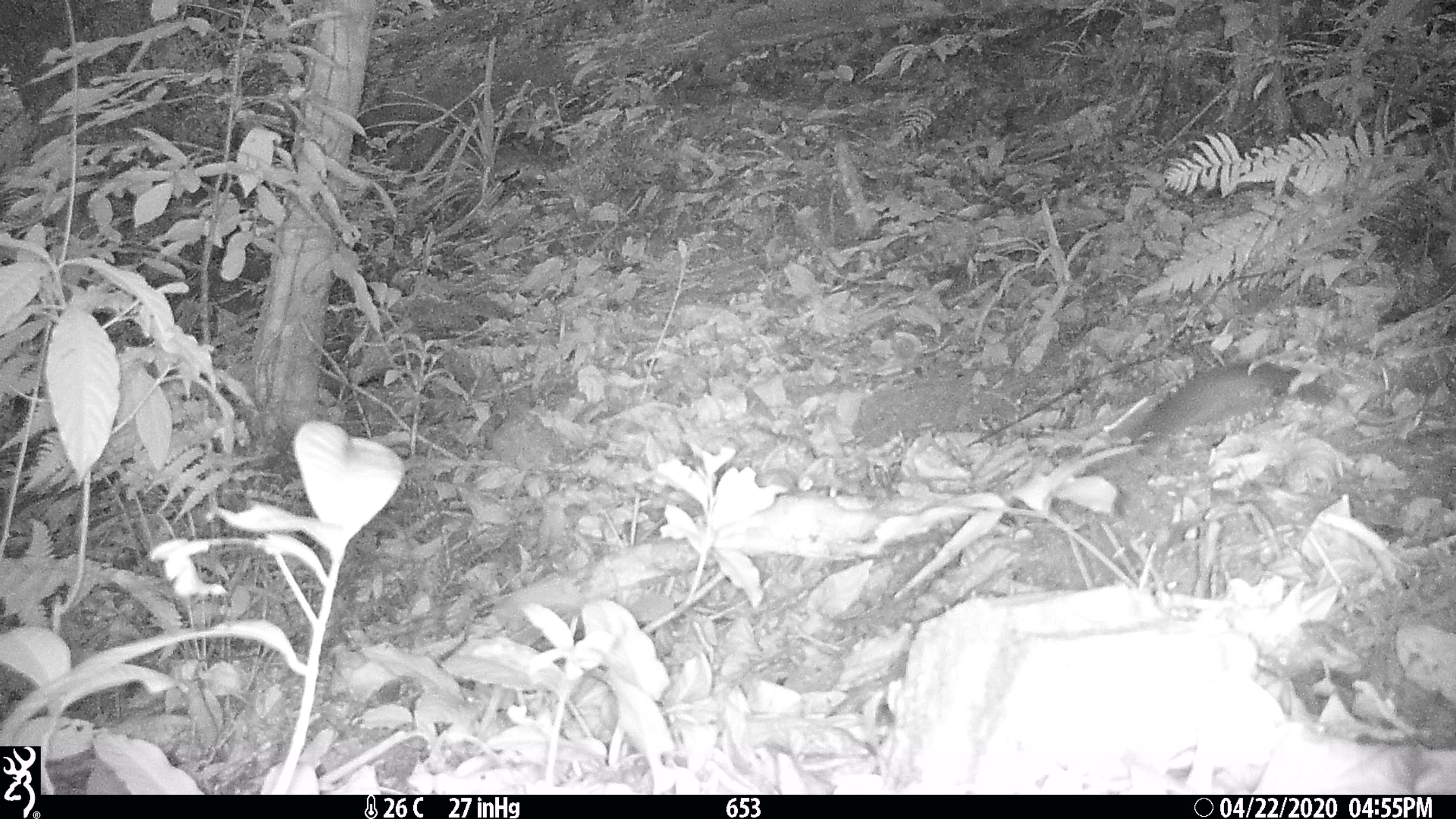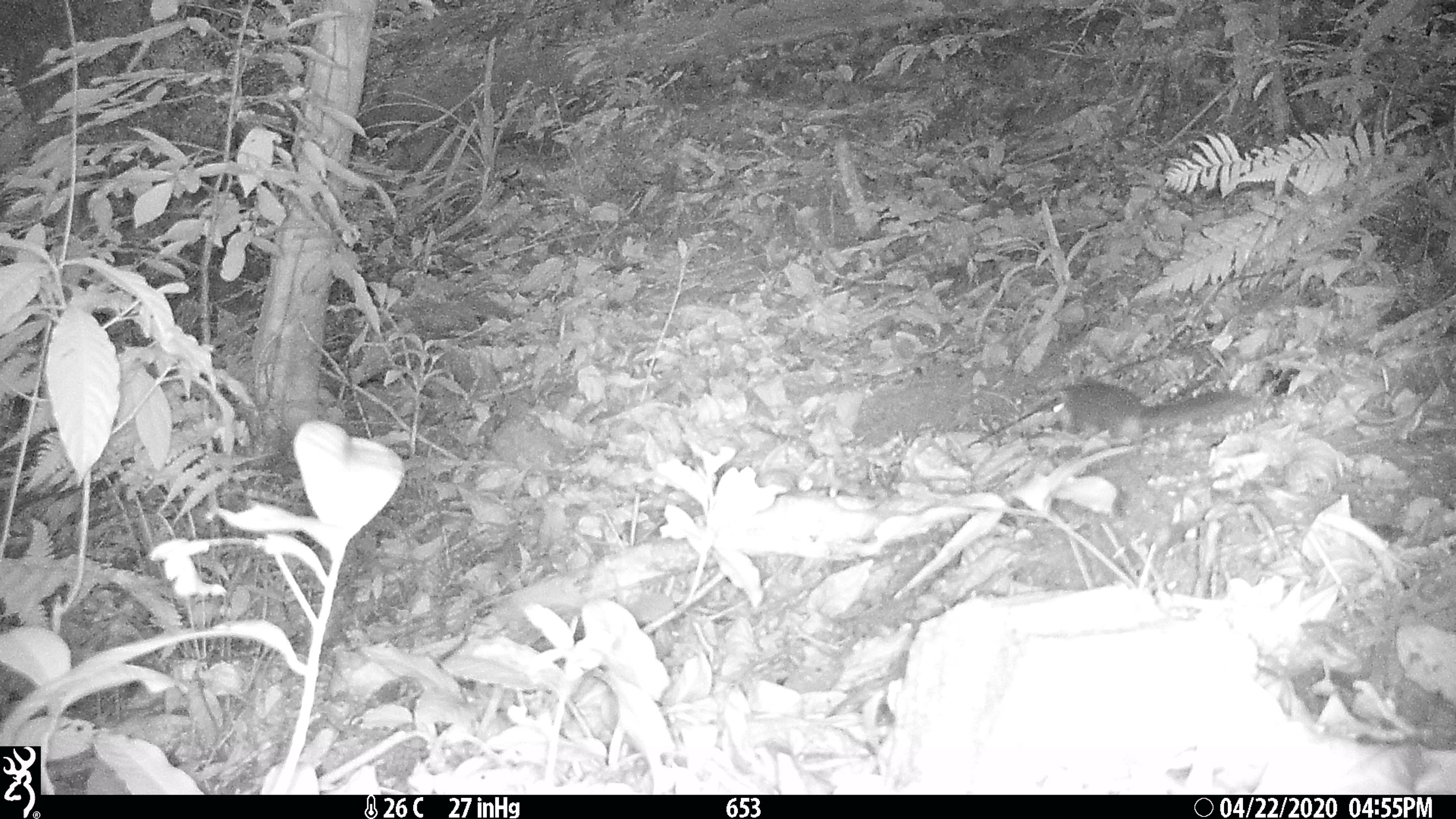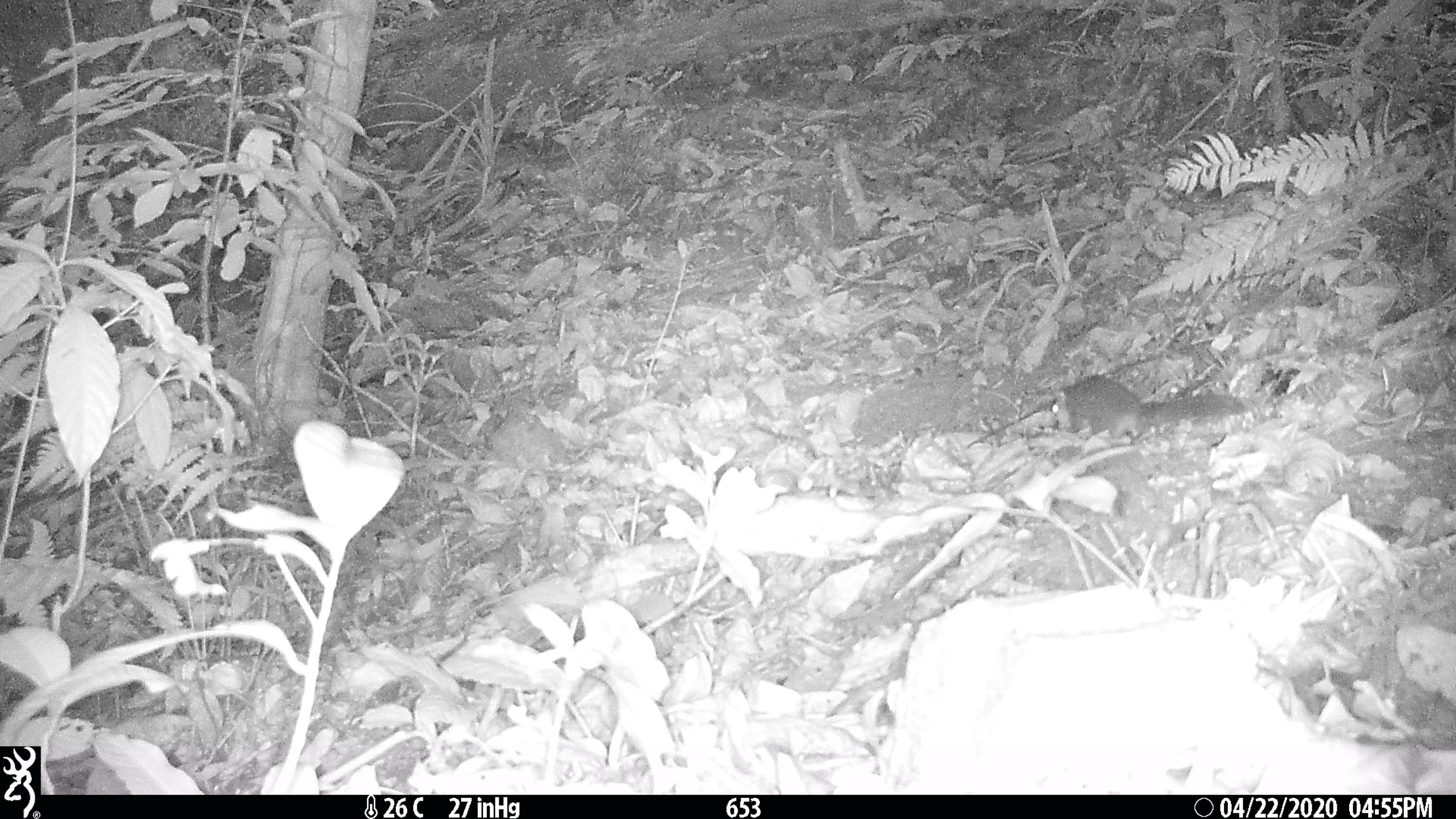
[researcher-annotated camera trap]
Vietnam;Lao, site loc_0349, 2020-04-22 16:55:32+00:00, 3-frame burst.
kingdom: Animalia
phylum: Chordata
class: Mammalia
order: Carnivora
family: Mustelidae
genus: Melogale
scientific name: Melogale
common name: ferret badger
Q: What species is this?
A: Ferret badger (Melogale).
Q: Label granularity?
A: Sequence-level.